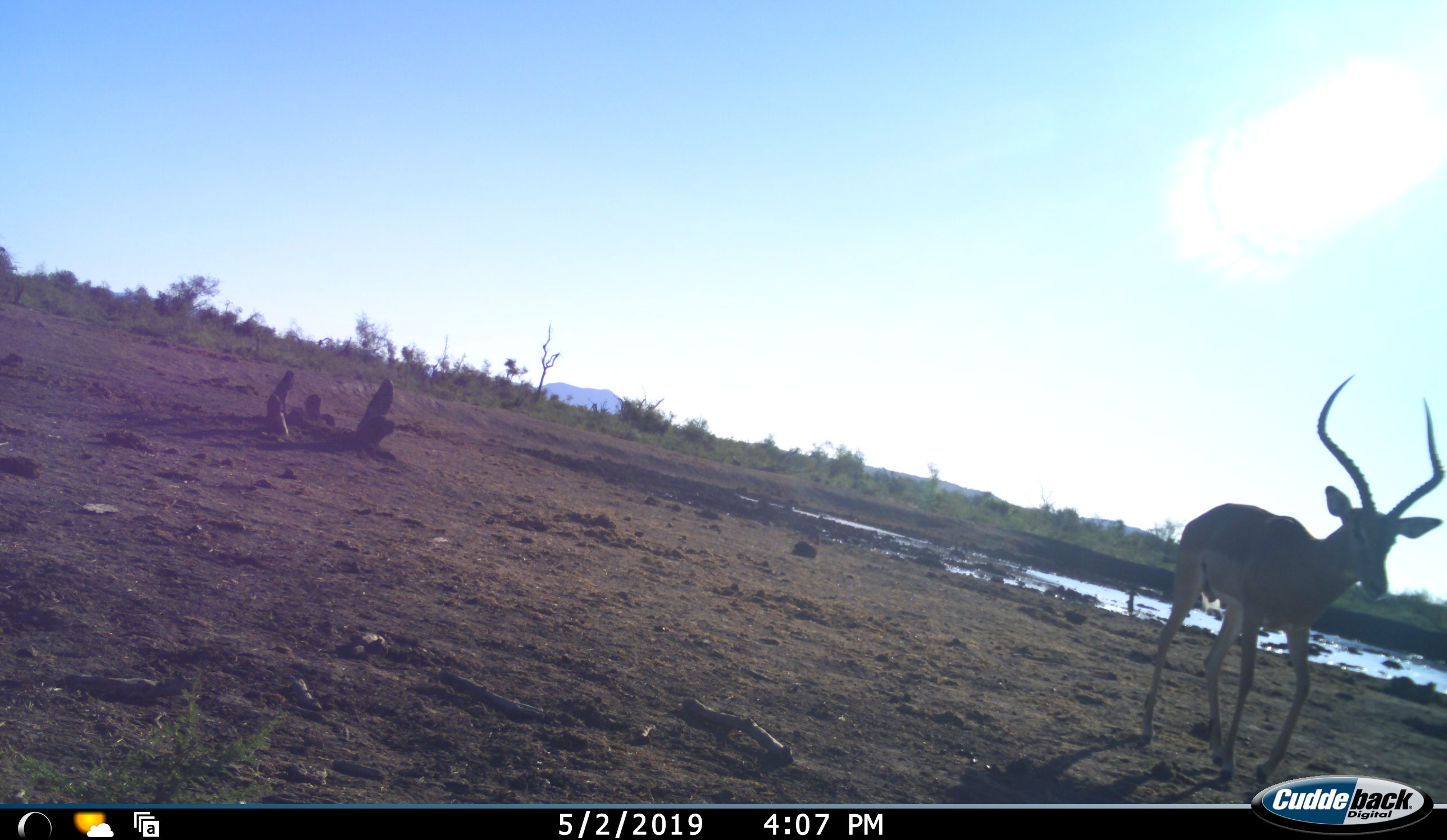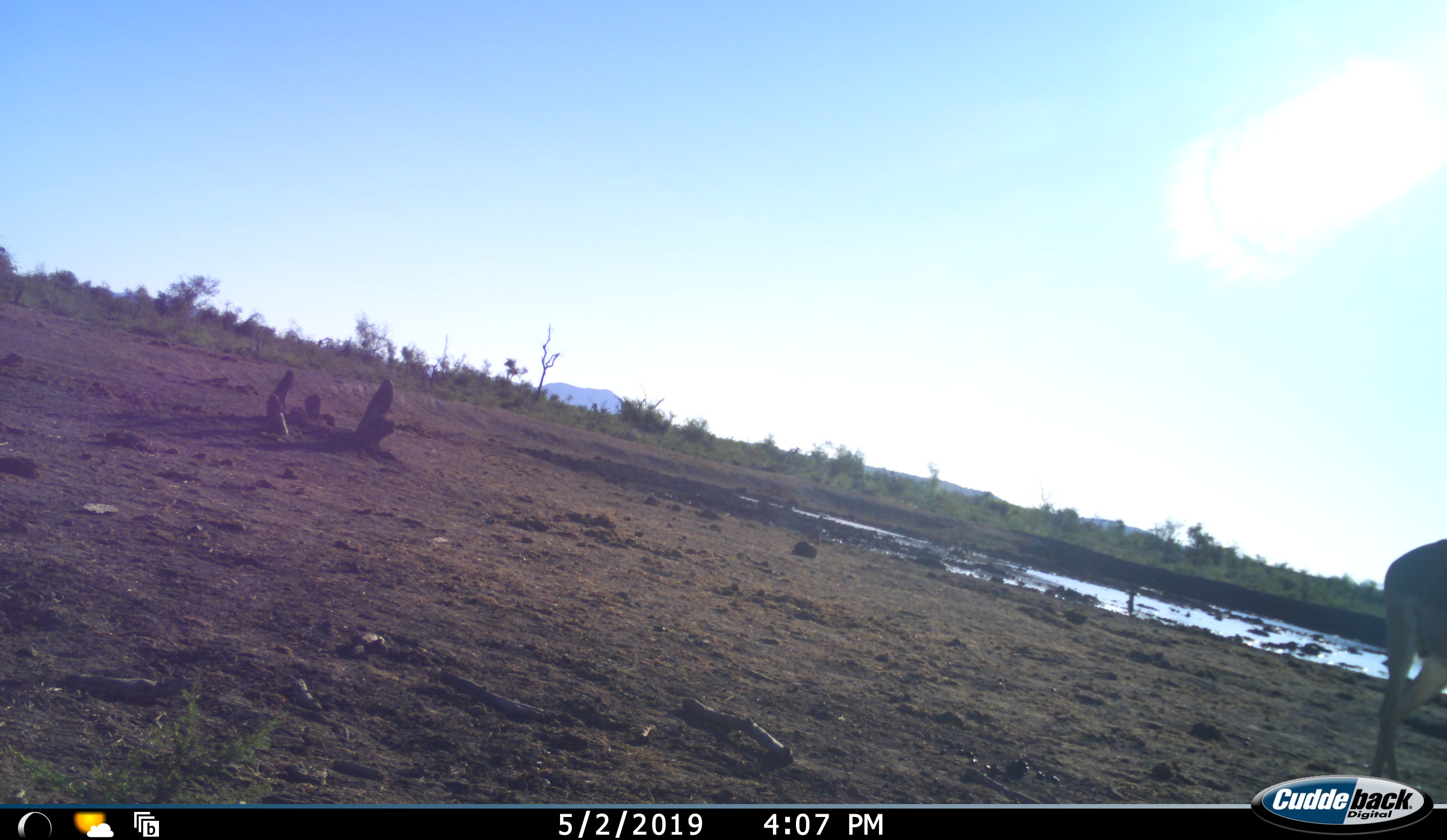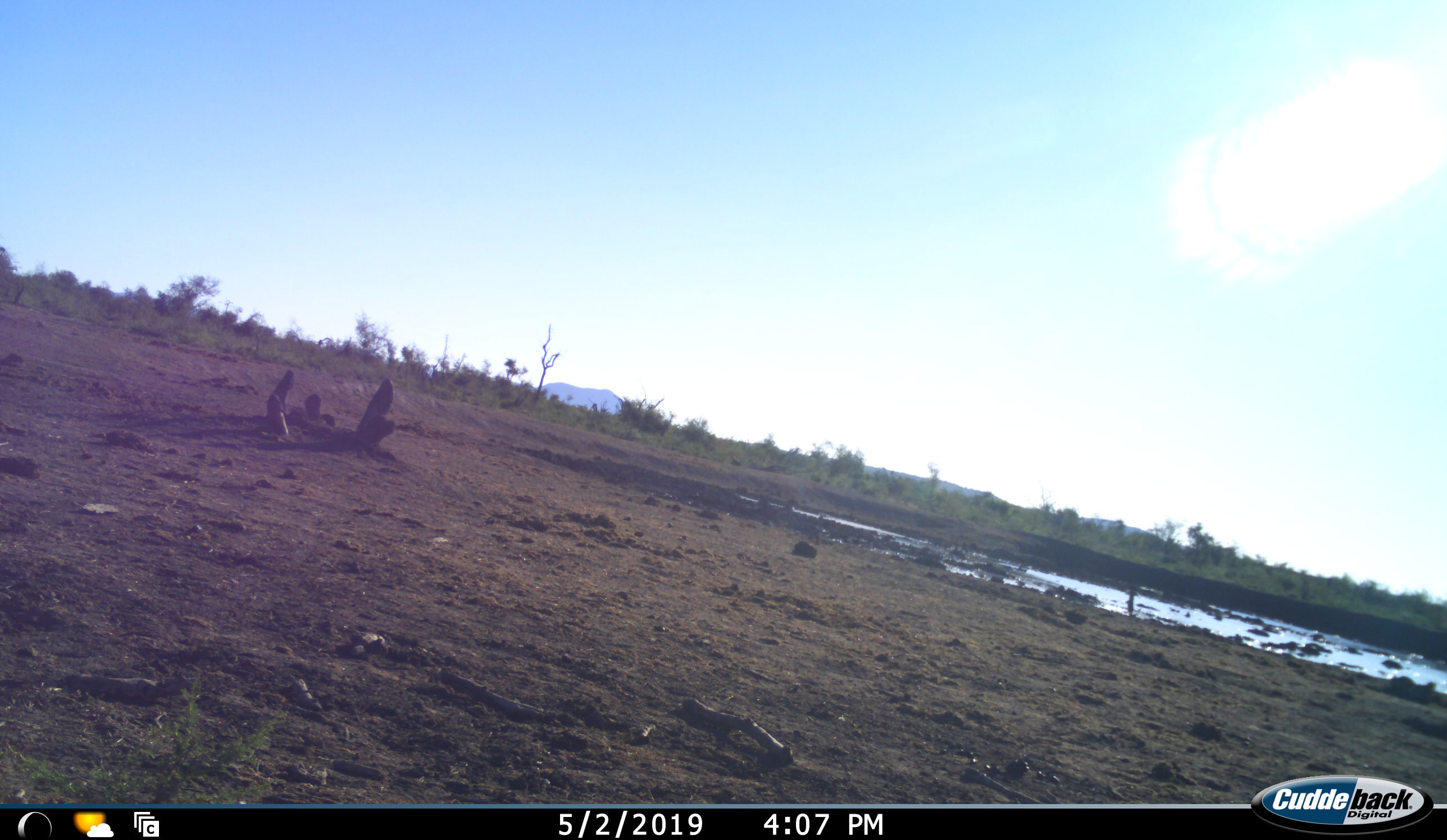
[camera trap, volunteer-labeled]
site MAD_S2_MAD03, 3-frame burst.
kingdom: Animalia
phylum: Chordata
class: Mammalia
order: Artiodactyla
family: Bovidae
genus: Aepyceros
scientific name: Aepyceros melampus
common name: impala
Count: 1.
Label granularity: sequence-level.